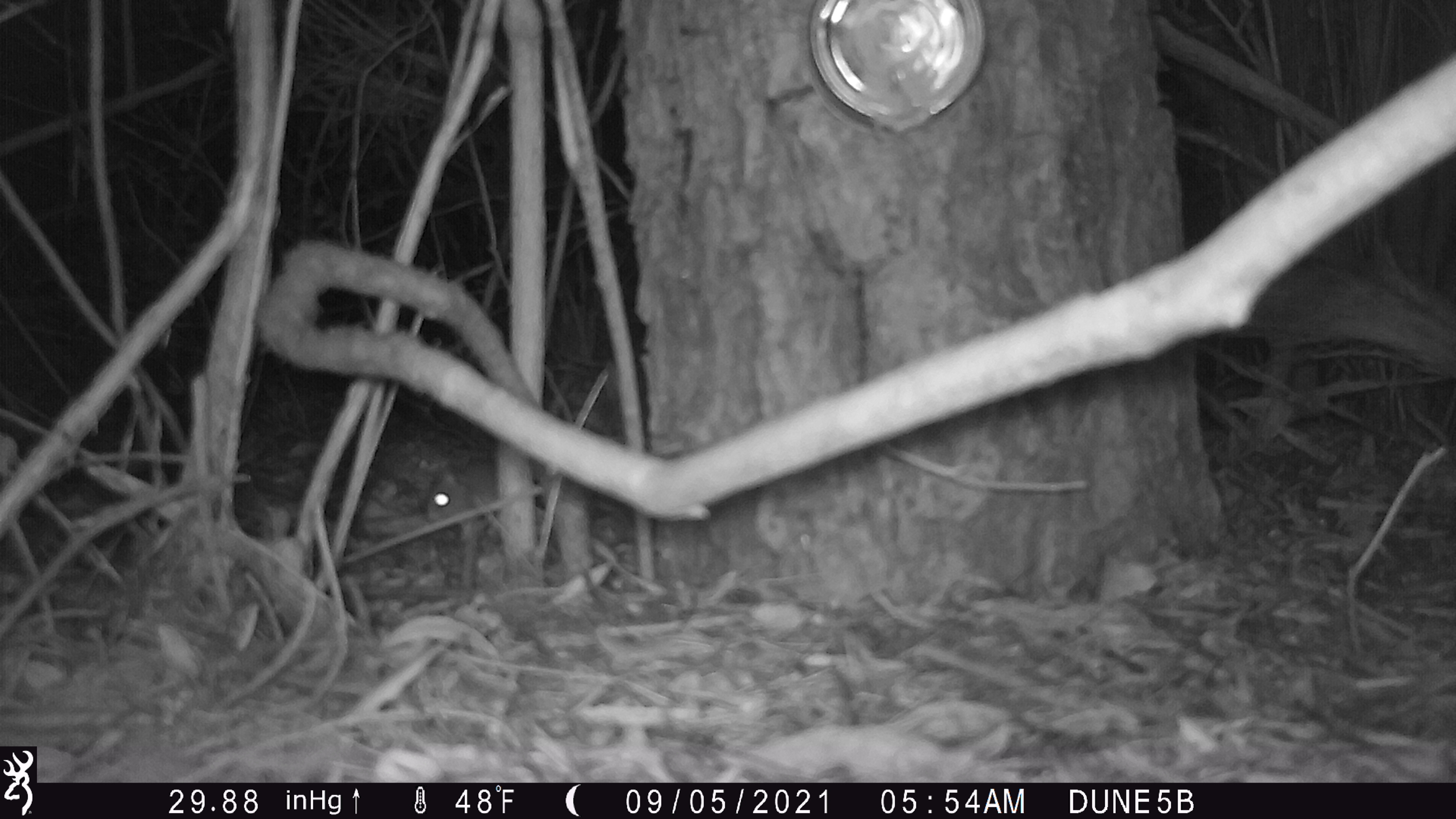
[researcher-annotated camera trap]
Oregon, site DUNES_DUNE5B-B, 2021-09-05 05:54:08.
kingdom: Animalia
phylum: Chordata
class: Mammalia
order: Rodentia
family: Cricetidae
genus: Neotoma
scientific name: Neotoma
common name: woodrats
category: neotoma species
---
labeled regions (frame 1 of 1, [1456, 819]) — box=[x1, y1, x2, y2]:
neotoma species: box=[406, 443, 513, 551]